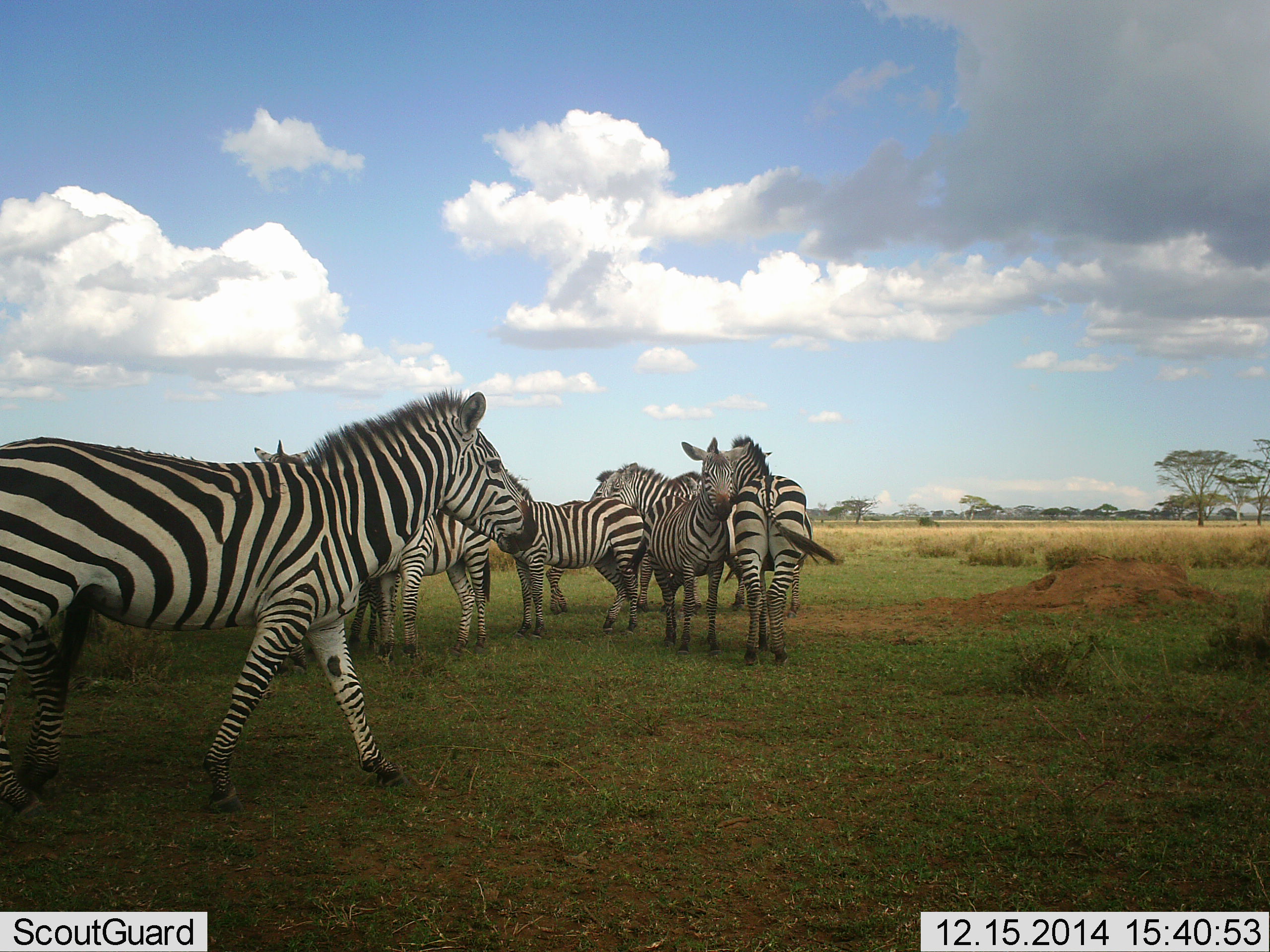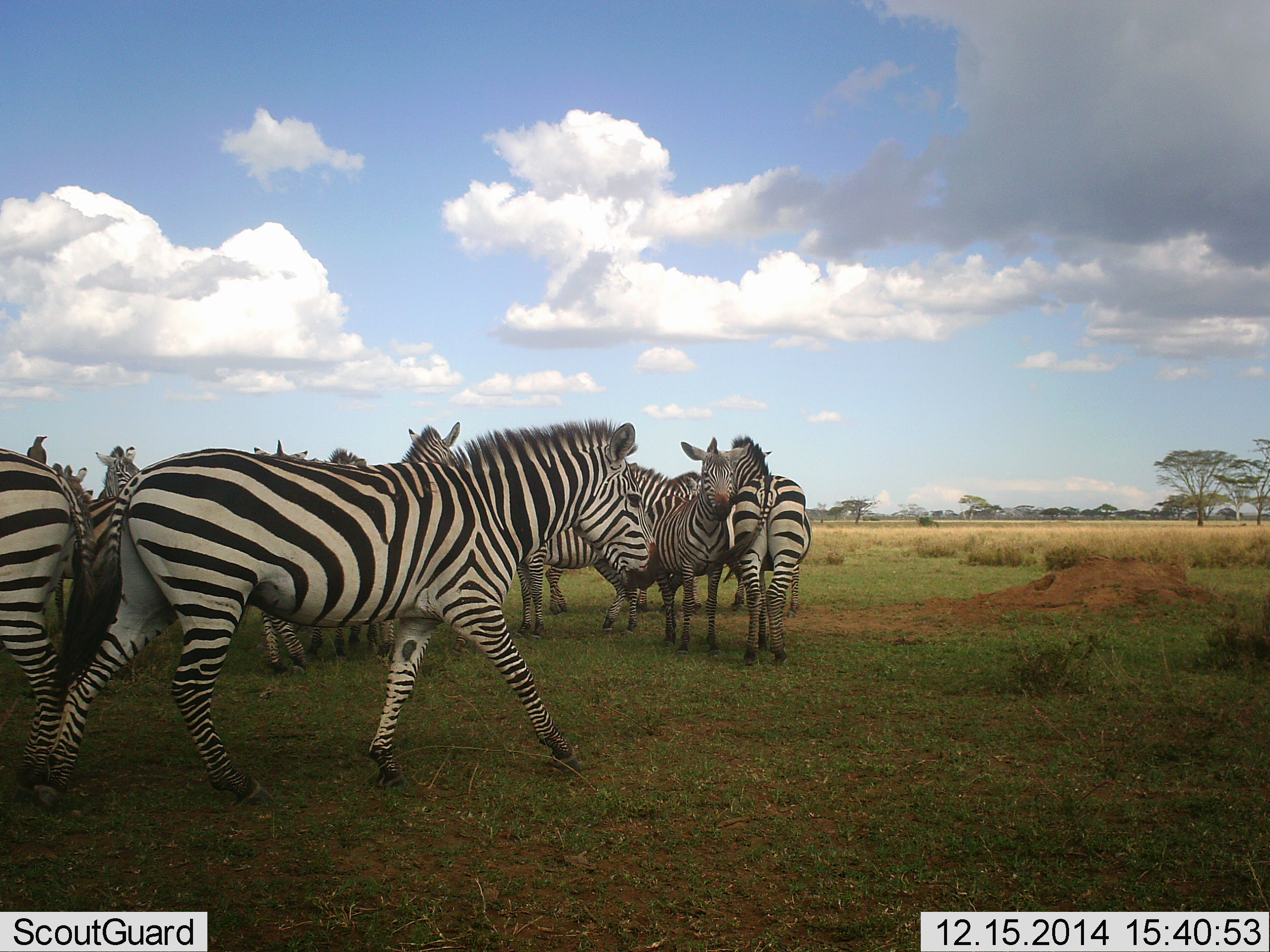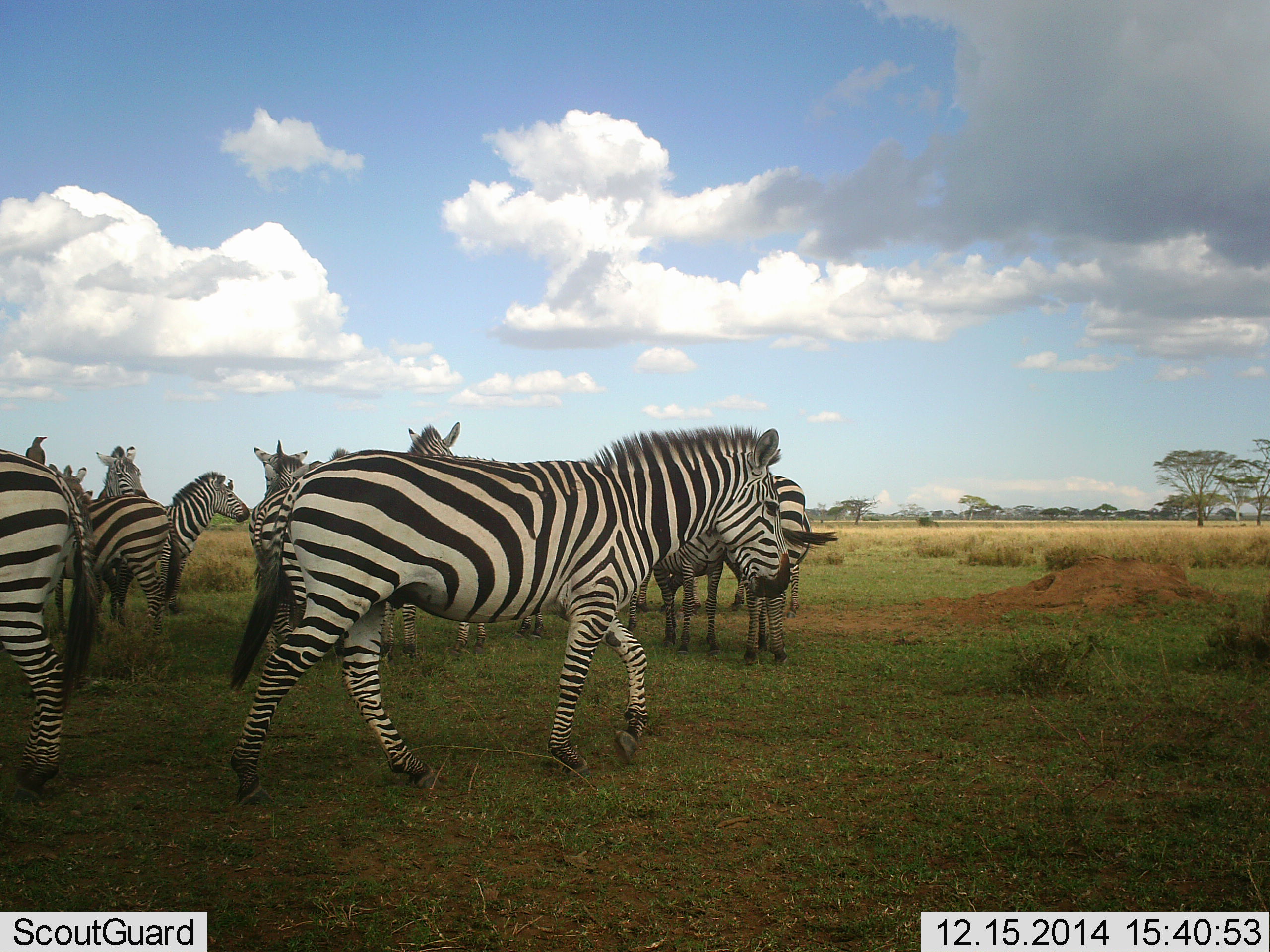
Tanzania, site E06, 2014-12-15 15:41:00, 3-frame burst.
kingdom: Animalia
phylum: Chordata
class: Mammalia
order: Perissodactyla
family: Equidae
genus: Equus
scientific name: Equus quagga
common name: plains zebra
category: zebra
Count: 11-50.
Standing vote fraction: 86%.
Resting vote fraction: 14%.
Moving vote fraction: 86%.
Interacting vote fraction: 29%.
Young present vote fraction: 0%.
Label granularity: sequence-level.